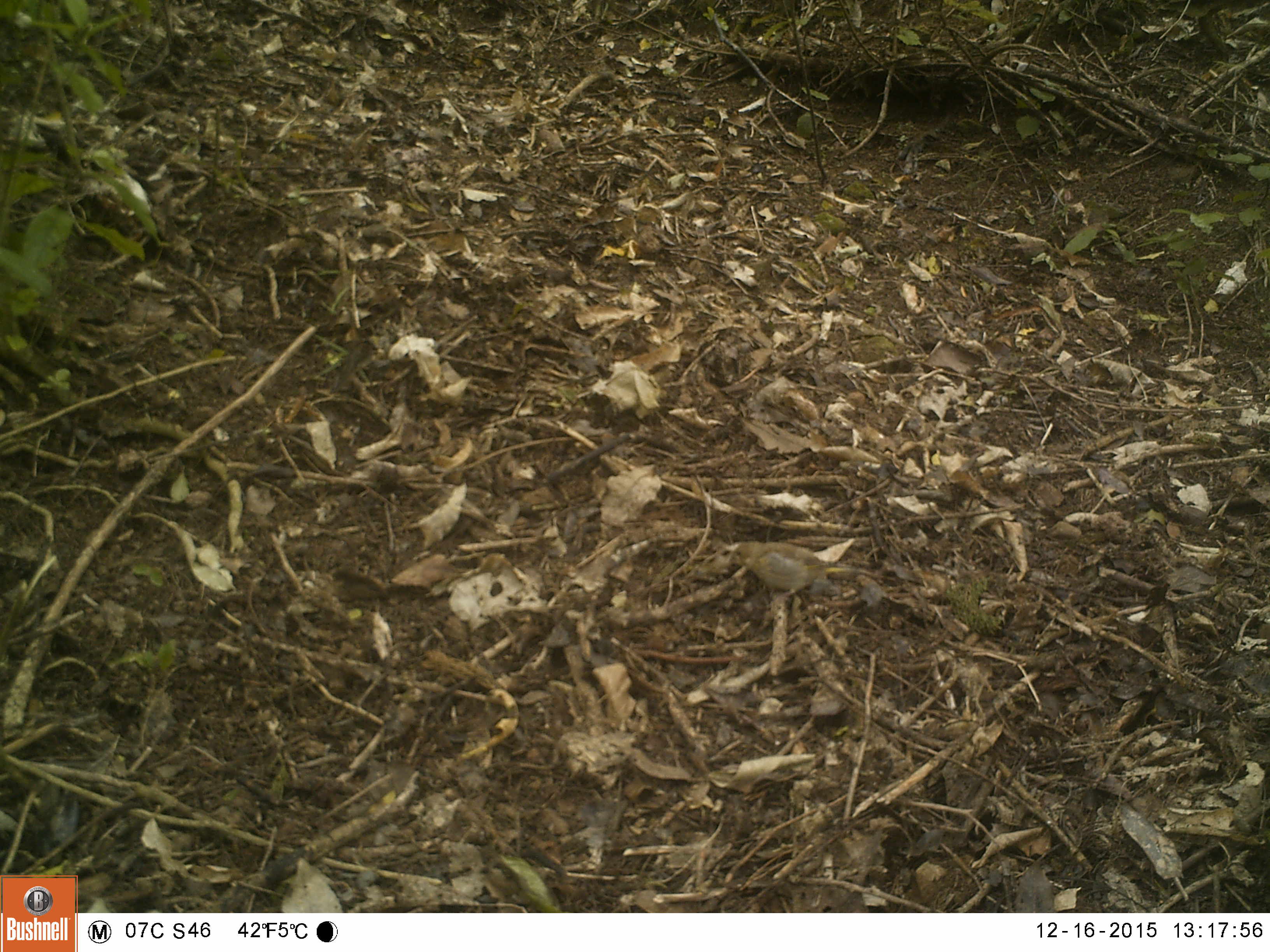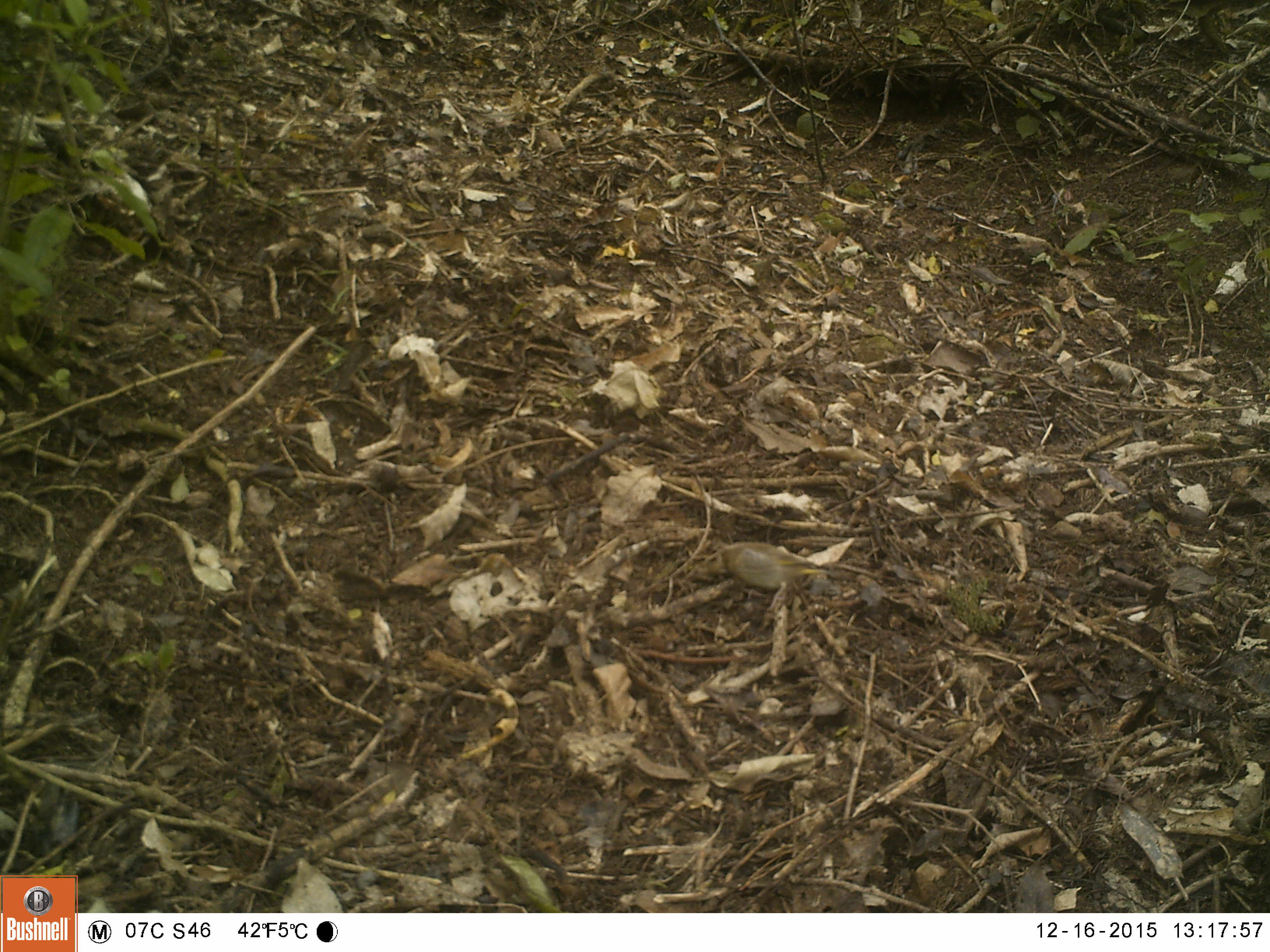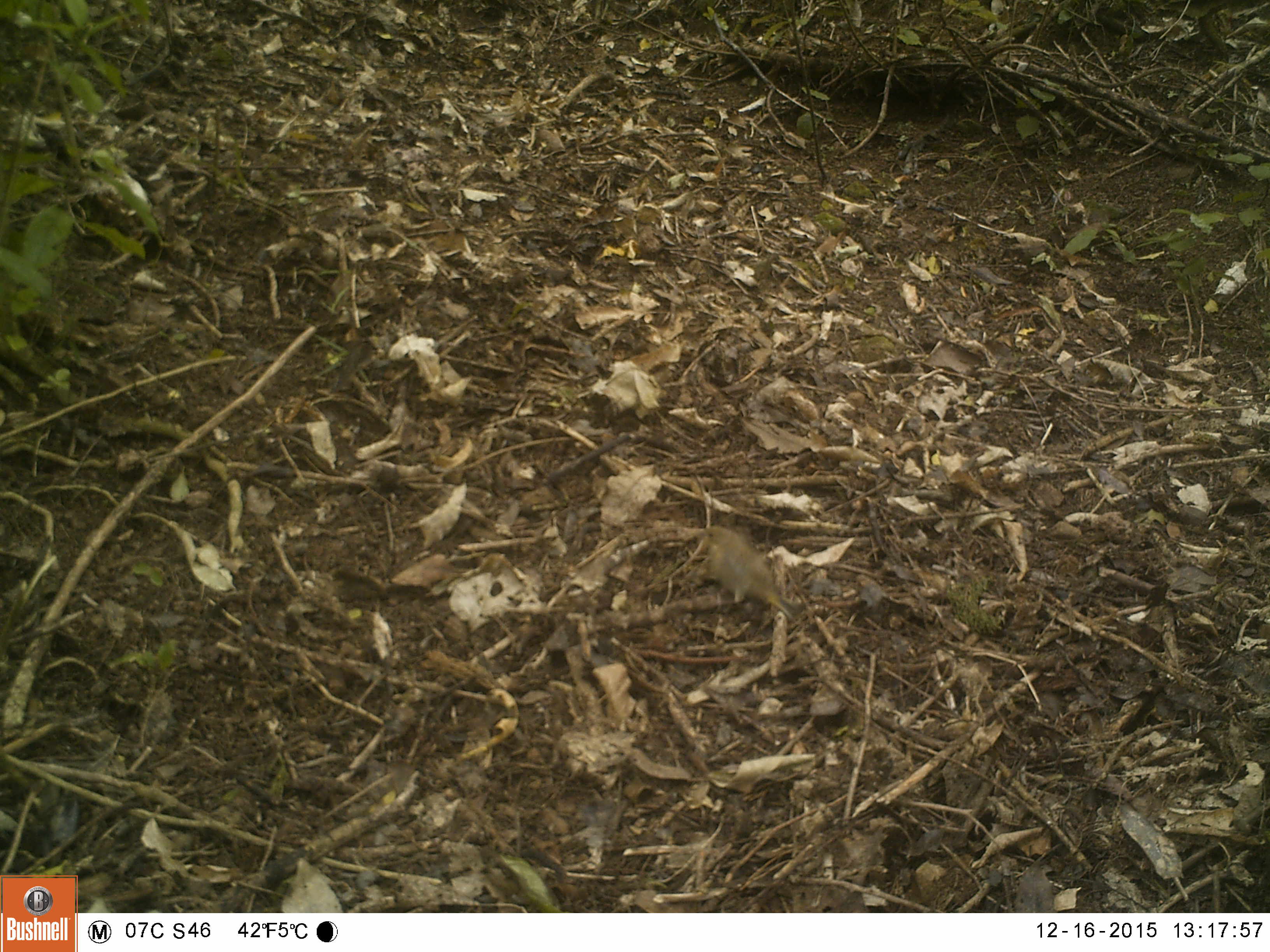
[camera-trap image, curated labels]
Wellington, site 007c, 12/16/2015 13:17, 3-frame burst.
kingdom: Animalia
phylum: Chordata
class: Aves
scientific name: Aves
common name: bird